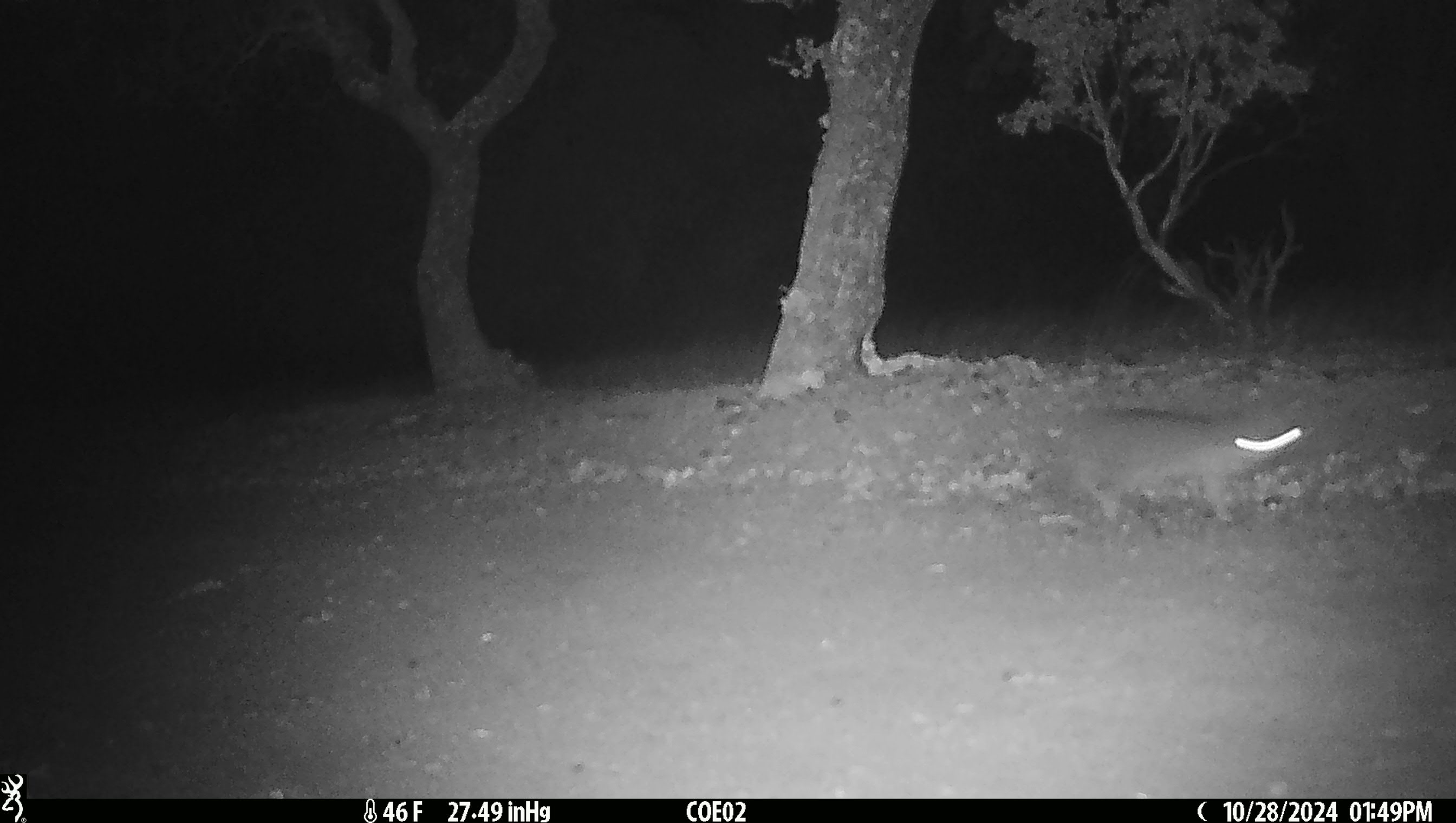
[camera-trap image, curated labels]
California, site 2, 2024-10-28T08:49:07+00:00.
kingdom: Animalia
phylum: Chordata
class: Mammalia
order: Carnivora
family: Canidae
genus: Urocyon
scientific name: Urocyon cinereoargenteus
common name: gray fox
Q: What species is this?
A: Gray fox (Urocyon cinereoargenteus).